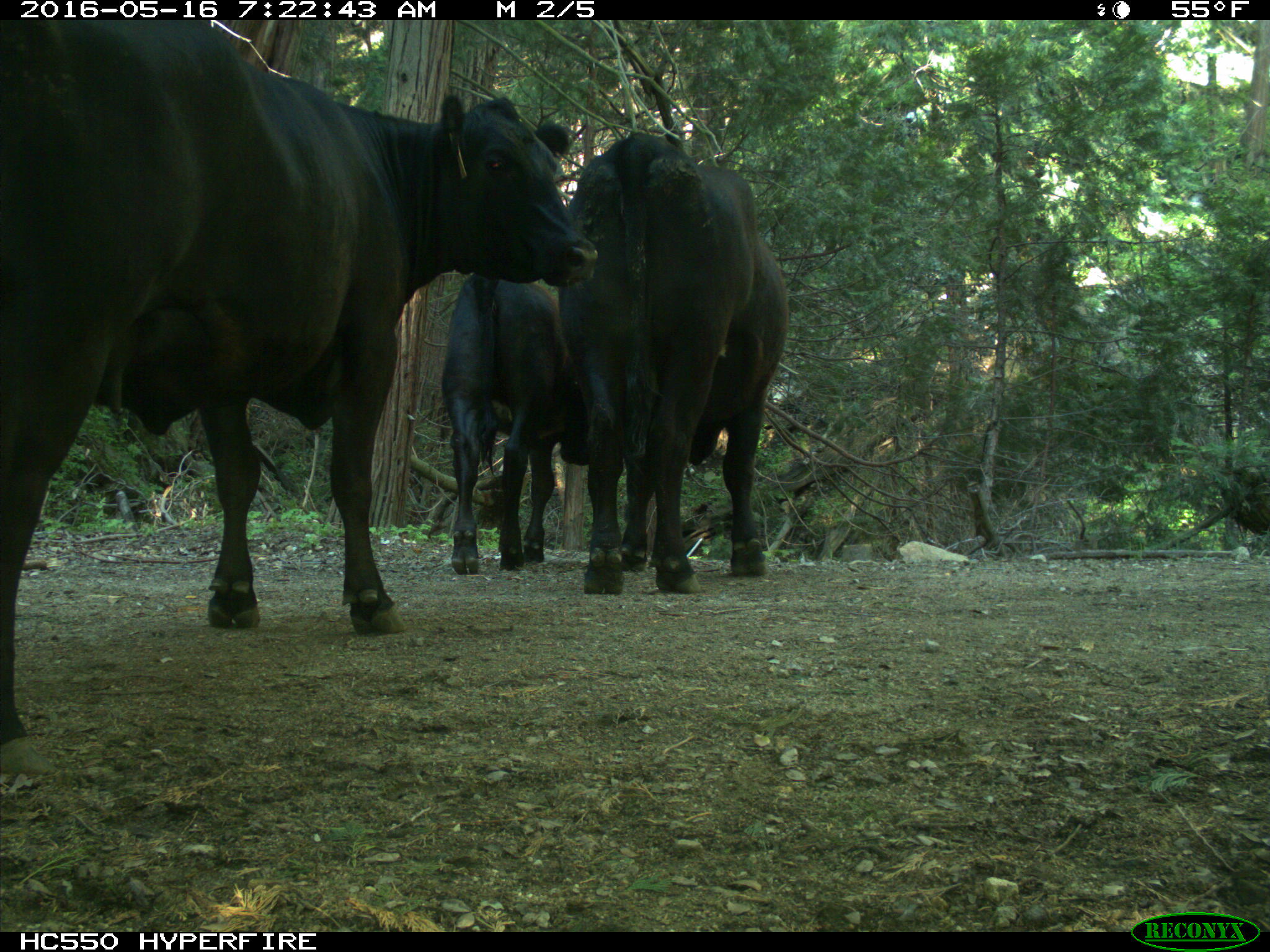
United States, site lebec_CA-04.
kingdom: Animalia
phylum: Chordata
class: Mammalia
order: Artiodactyla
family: Bovidae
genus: Bos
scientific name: Bos taurus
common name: domestic cow